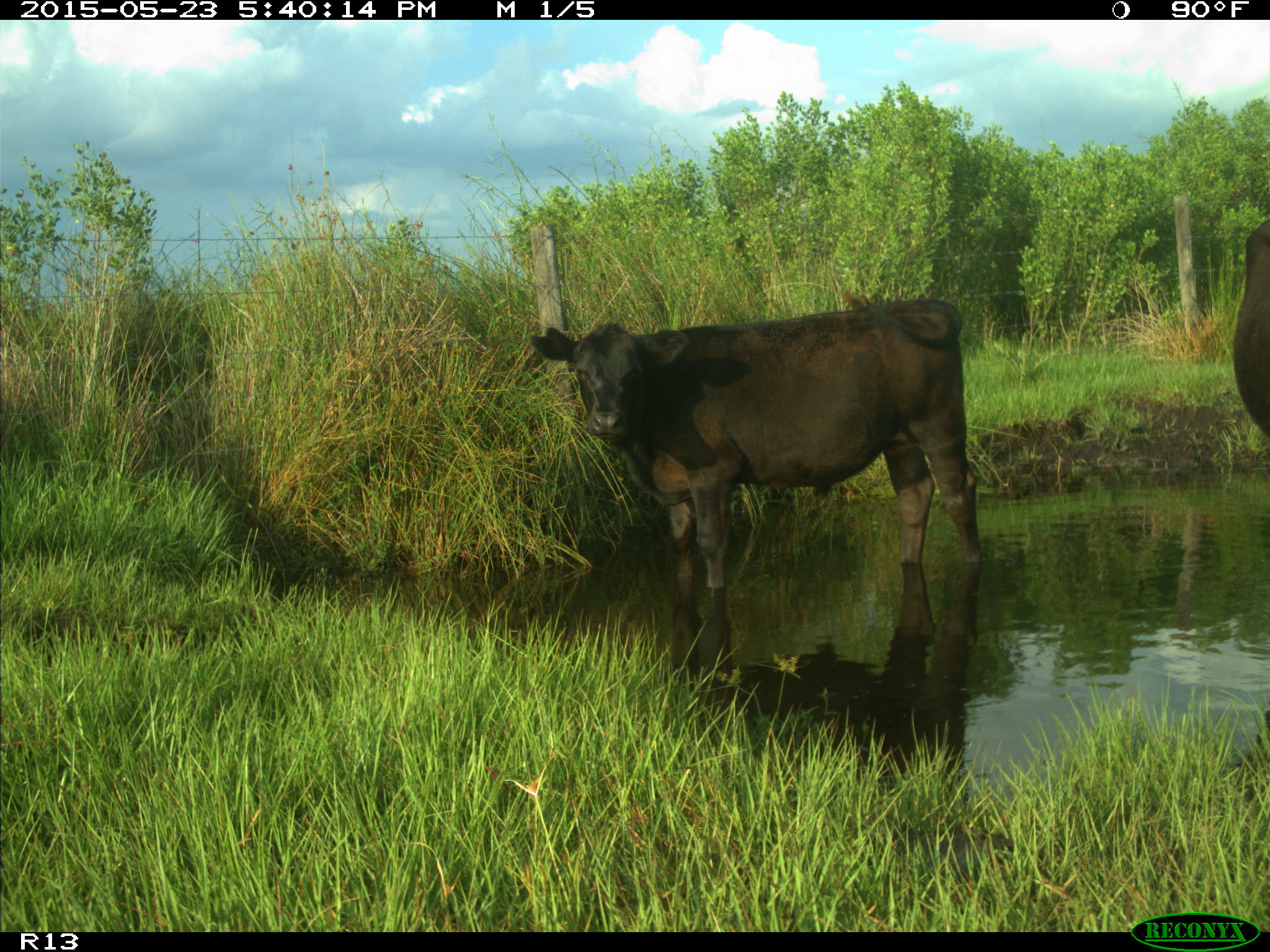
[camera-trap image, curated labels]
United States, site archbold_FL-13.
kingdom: Animalia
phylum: Chordata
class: Mammalia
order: Artiodactyla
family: Bovidae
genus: Bos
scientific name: Bos taurus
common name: domestic cow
Bos taurus (domestic cow).